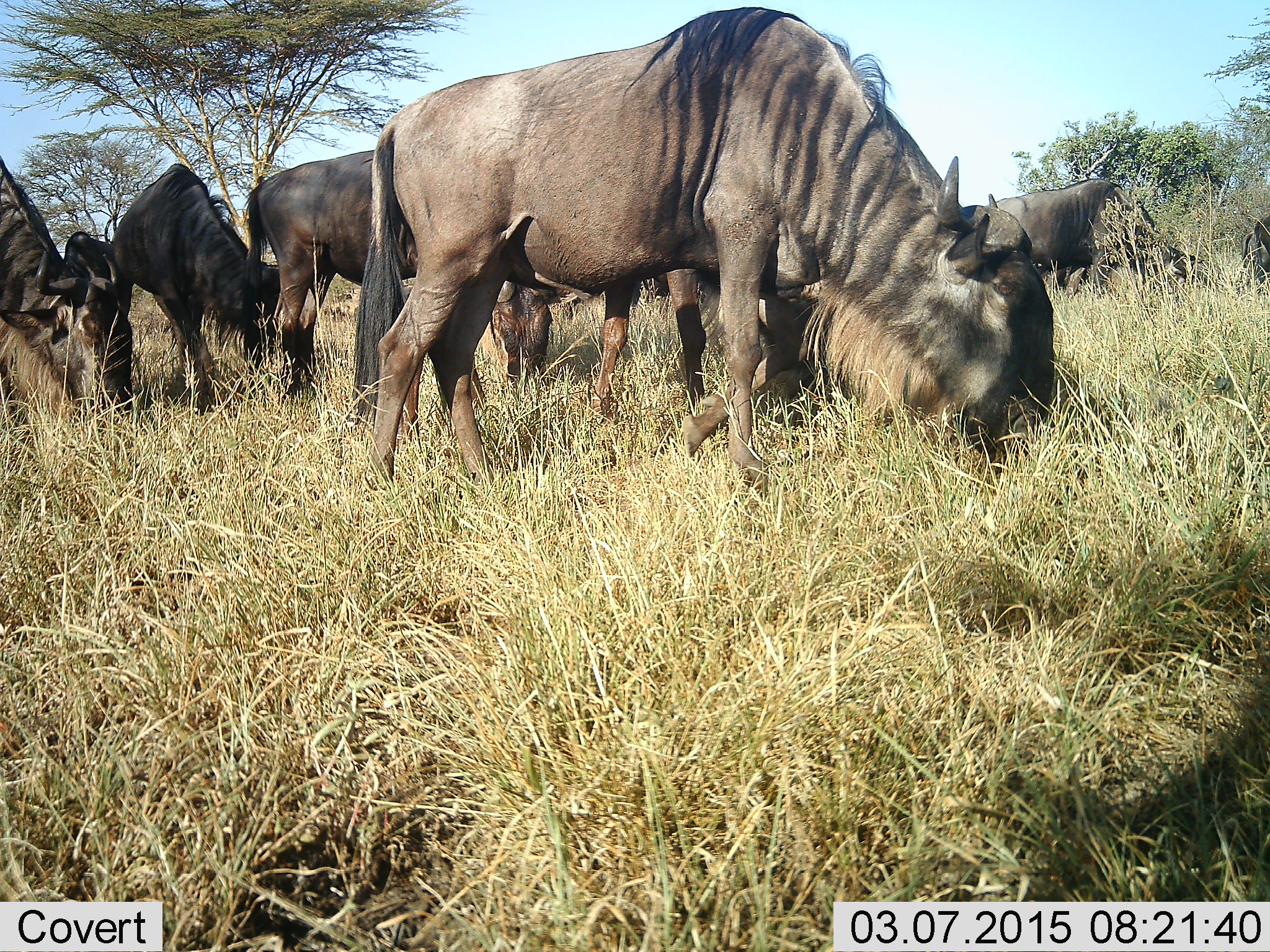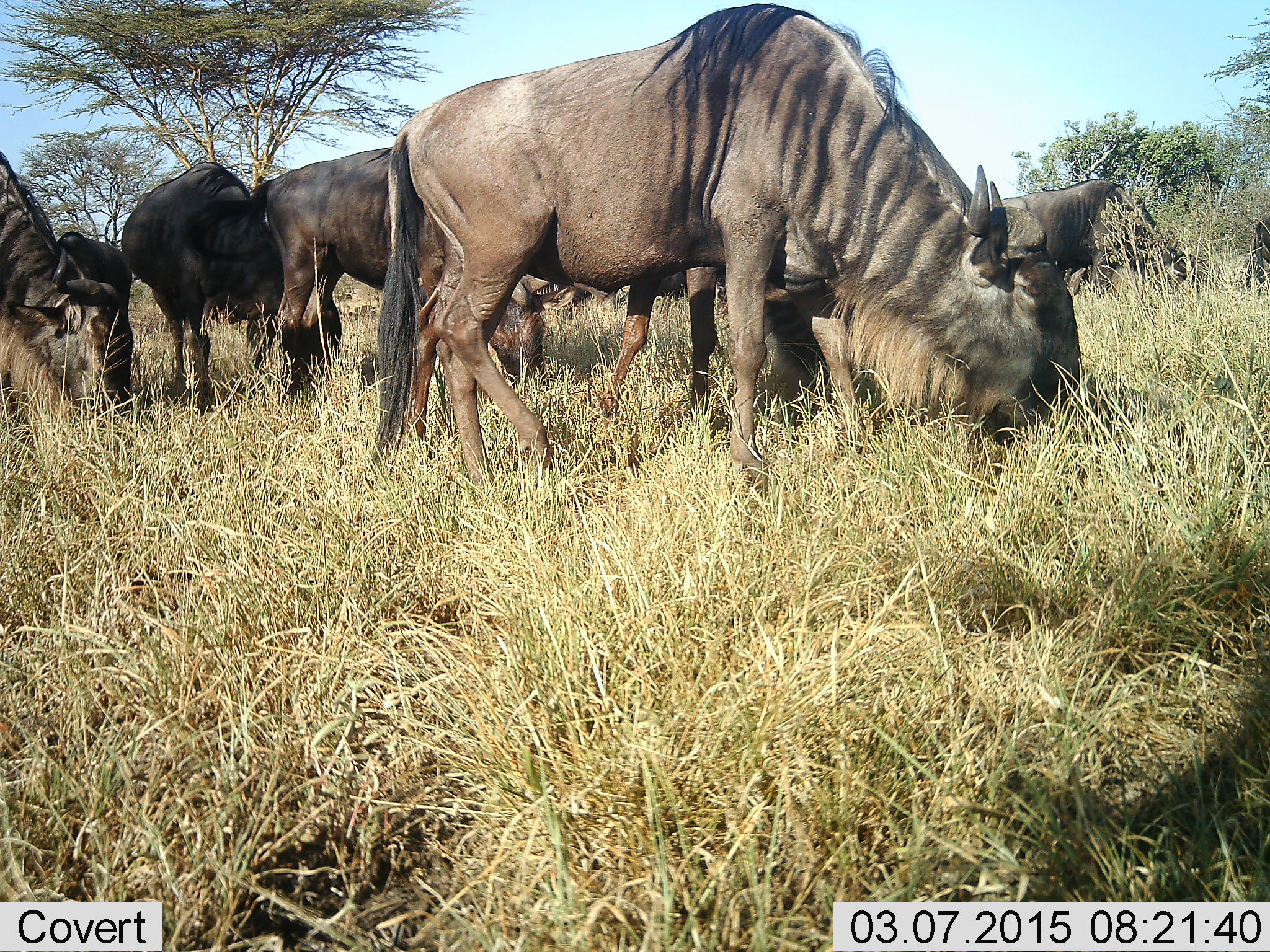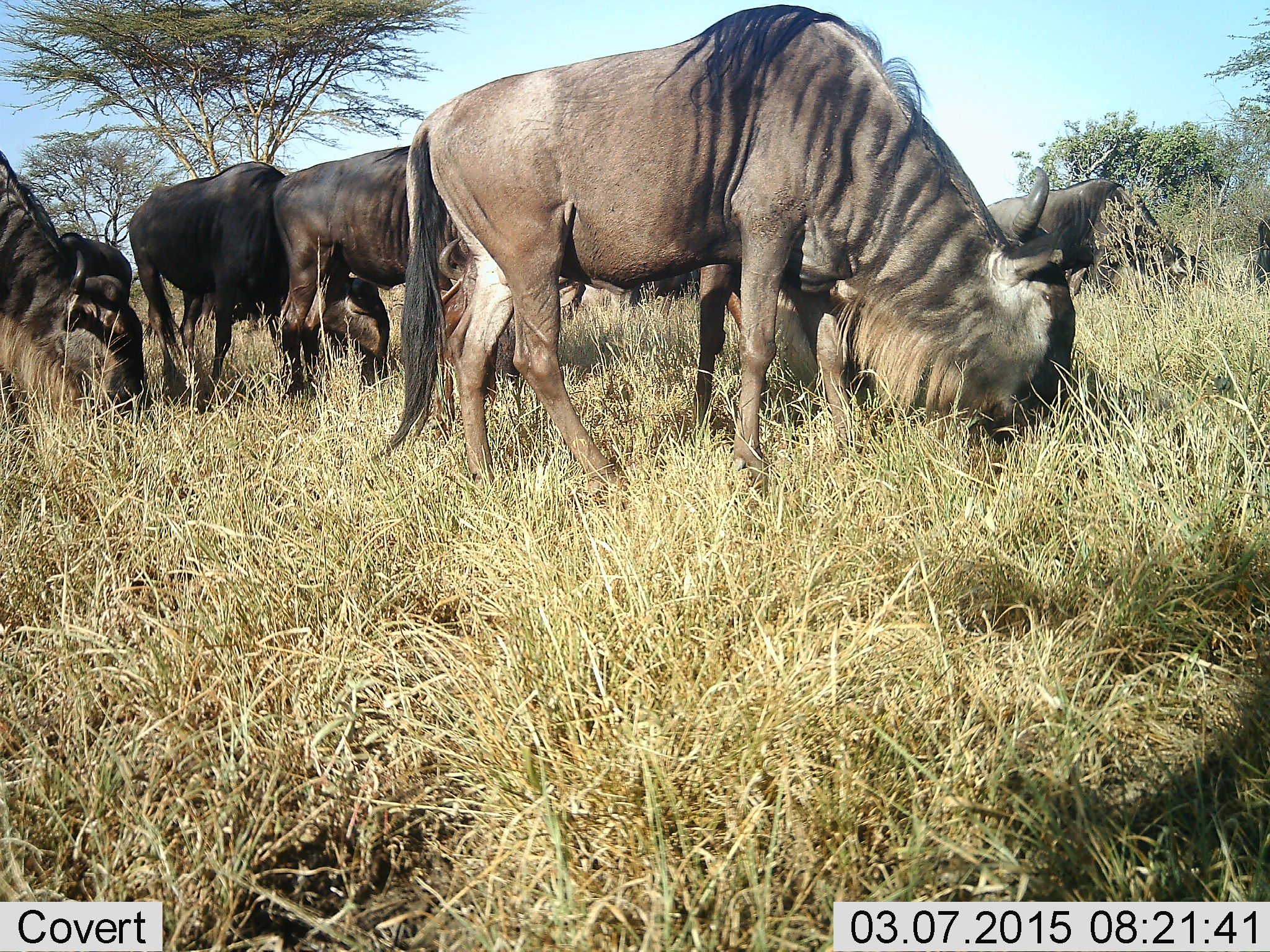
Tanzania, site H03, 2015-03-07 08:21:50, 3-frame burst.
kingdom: Animalia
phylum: Chordata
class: Mammalia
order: Artiodactyla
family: Bovidae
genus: Connochaetes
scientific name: Connochaetes taurinus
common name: blue wildebeest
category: wildebeest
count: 5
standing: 20%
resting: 0%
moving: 20%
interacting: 0%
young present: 0%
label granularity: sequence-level